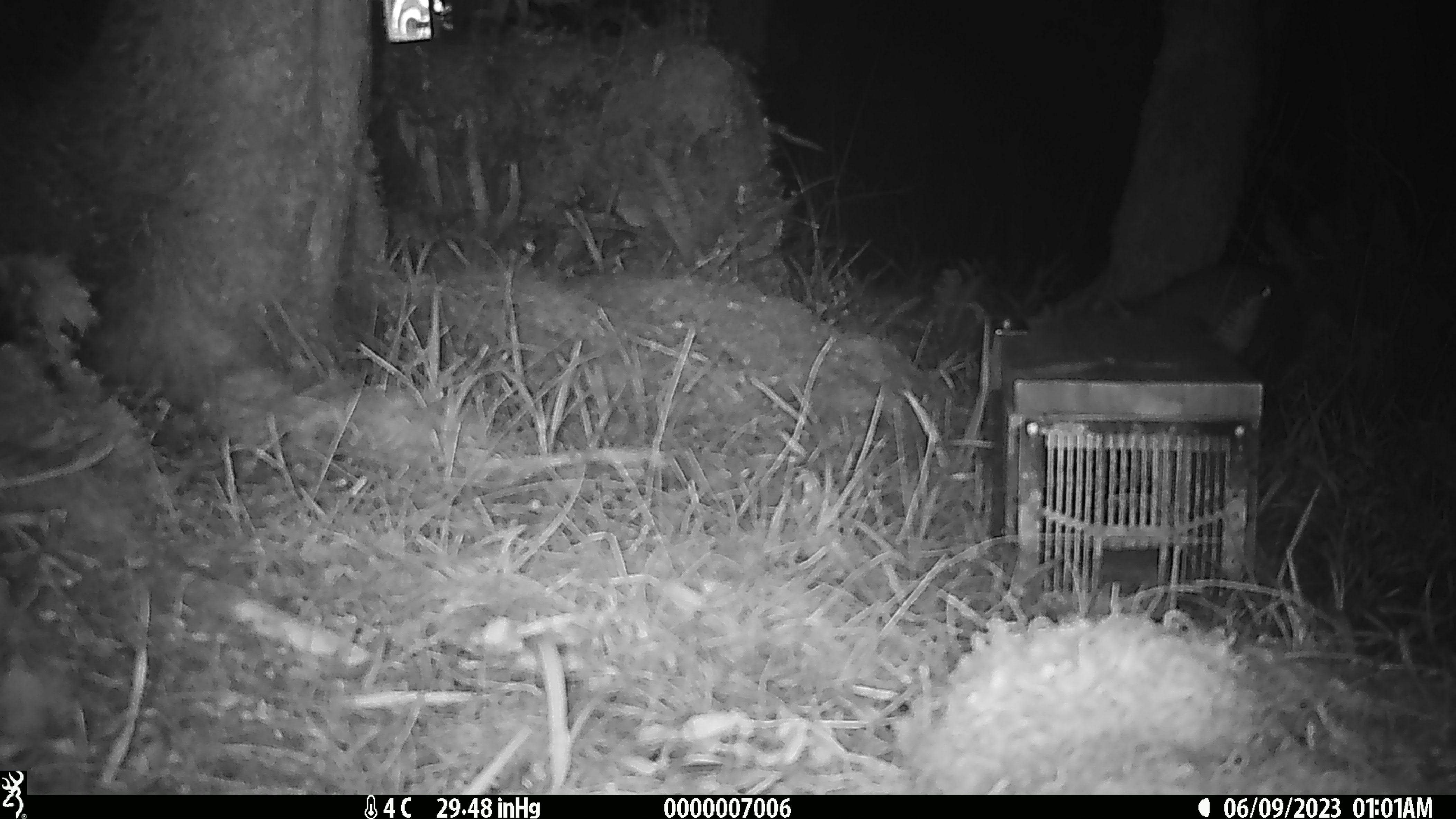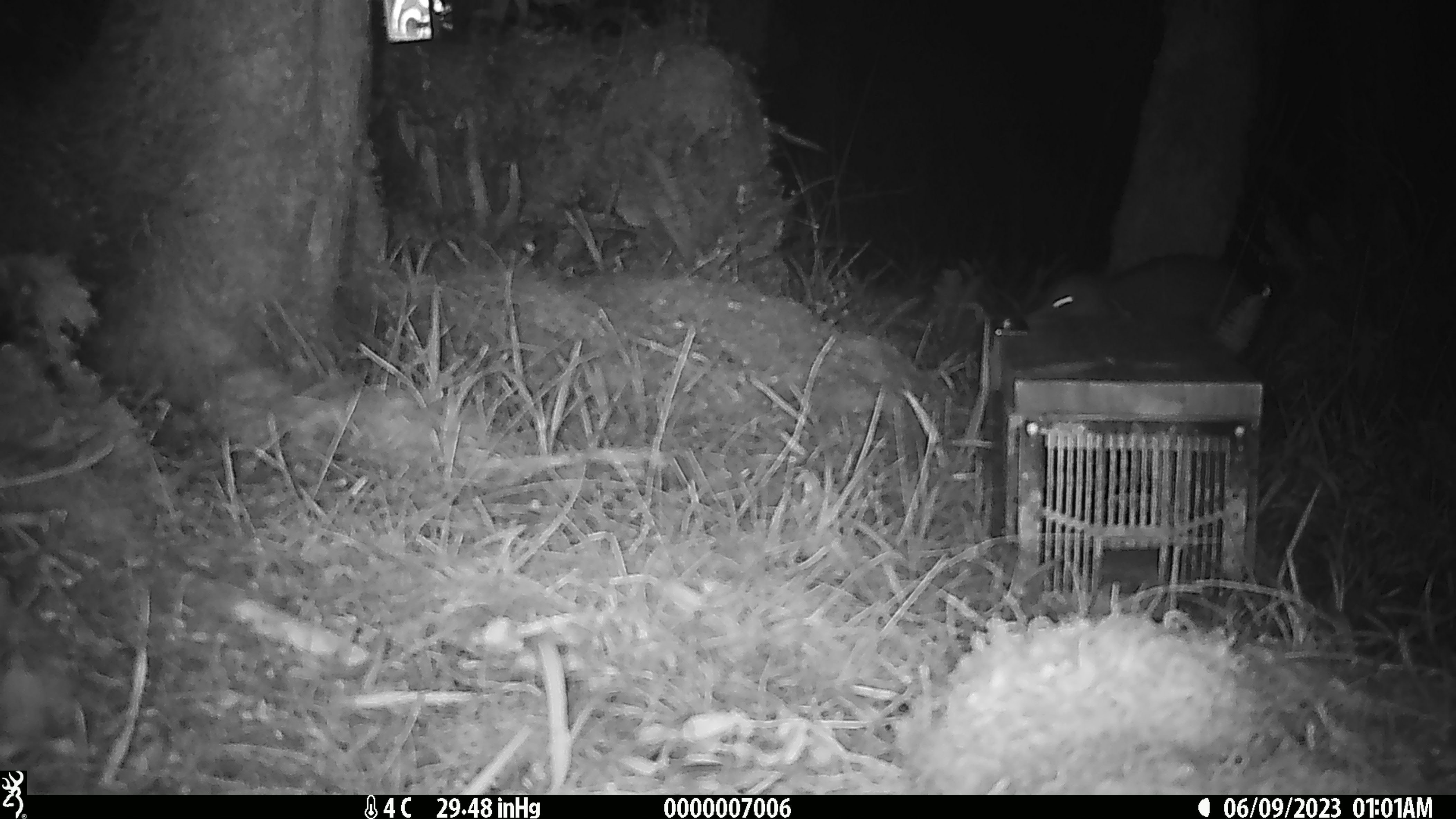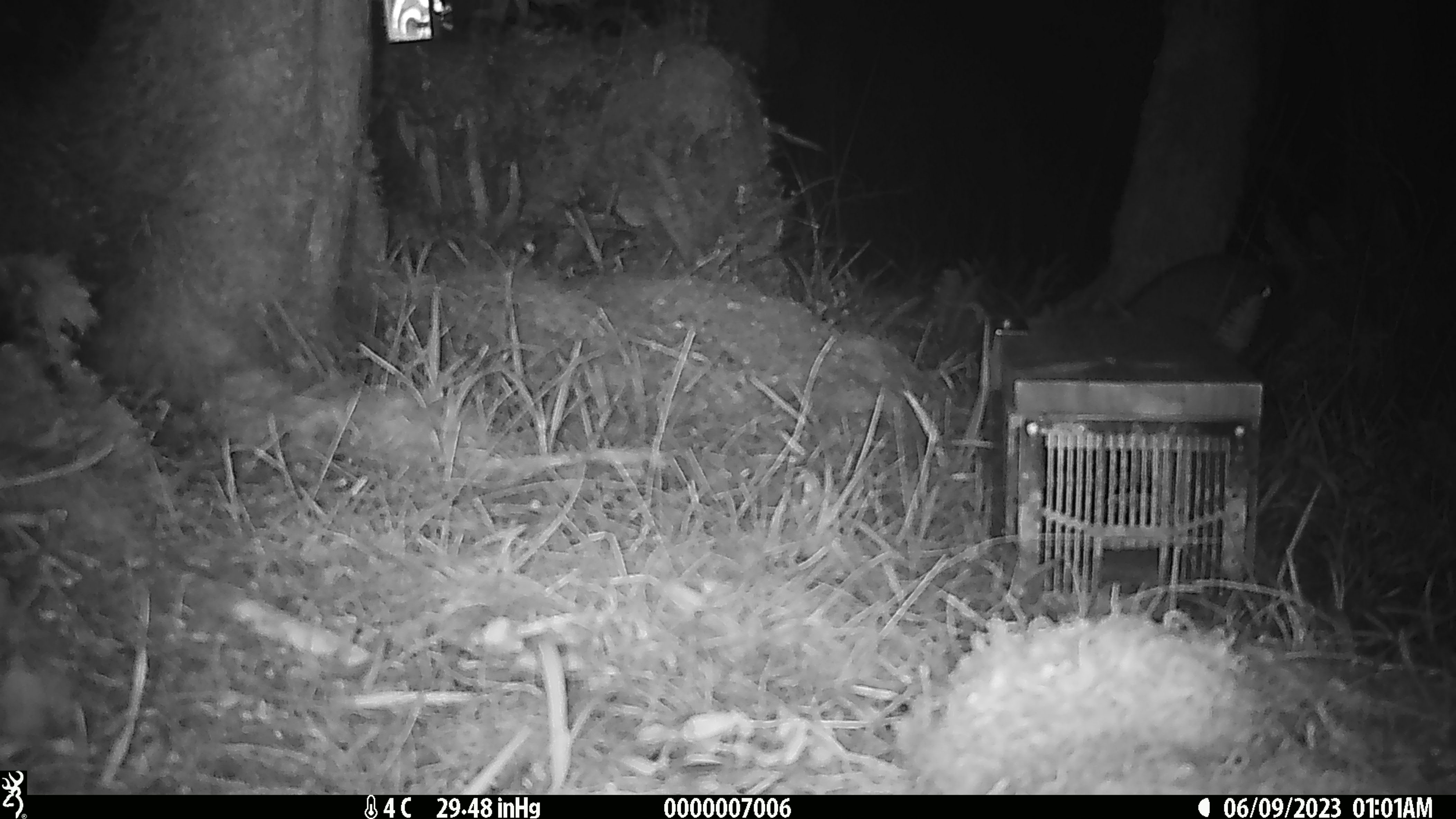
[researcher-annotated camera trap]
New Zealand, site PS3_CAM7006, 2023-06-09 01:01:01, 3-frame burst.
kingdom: Animalia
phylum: Chordata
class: Aves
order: Apterygiformes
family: Apterygidae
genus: Apteryx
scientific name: Apteryx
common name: kiwi